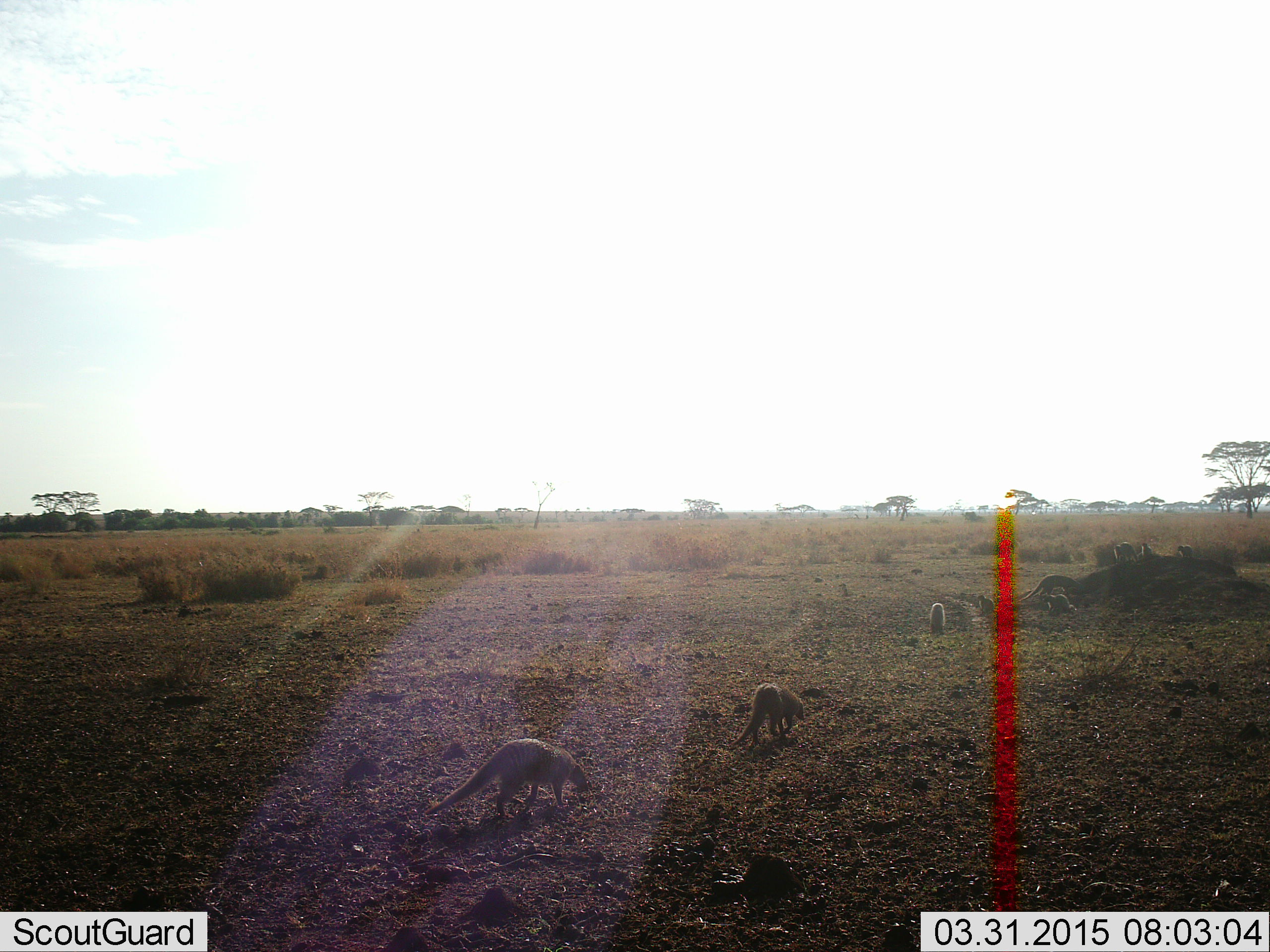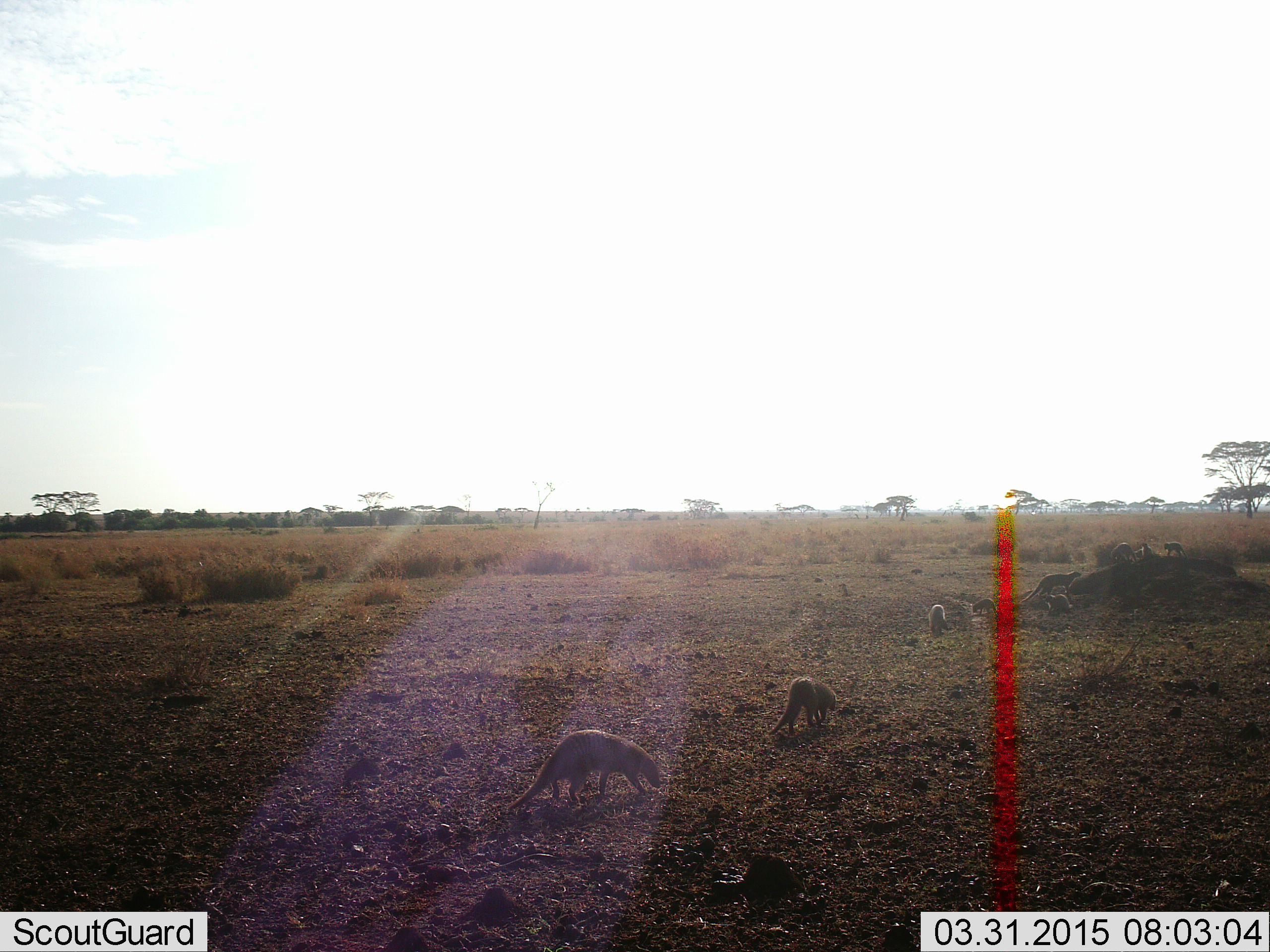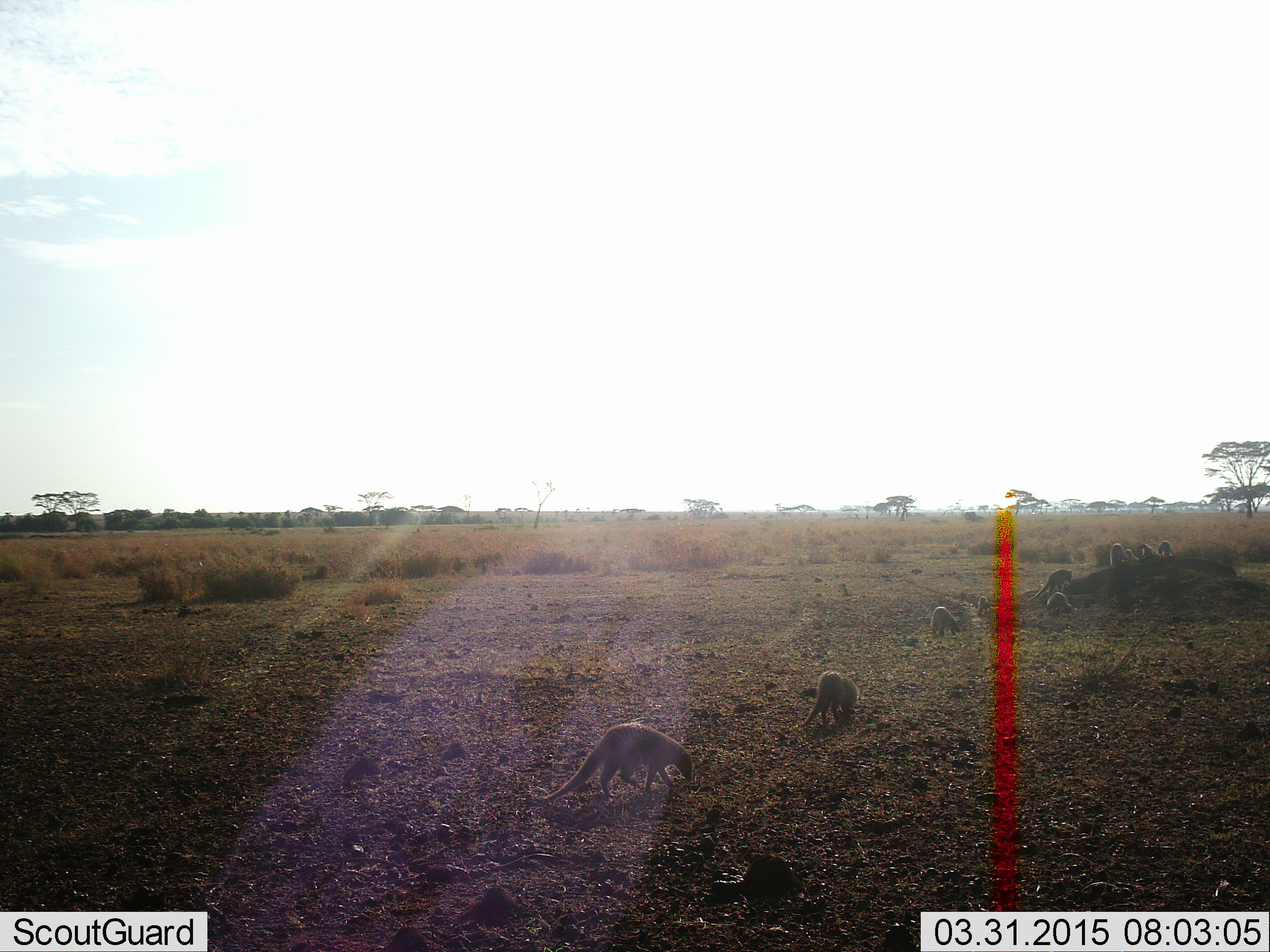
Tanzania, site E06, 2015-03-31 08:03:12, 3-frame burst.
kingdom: Animalia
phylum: Chordata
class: Mammalia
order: Carnivora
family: Herpestidae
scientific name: Herpestidae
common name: mongoose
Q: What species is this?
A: Mongoose (Herpestidae).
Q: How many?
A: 8.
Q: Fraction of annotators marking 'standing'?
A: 20%.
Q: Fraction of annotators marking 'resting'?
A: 10%.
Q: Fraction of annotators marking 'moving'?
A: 100%.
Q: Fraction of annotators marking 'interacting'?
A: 0%.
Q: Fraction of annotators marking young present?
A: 10%.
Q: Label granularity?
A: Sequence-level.